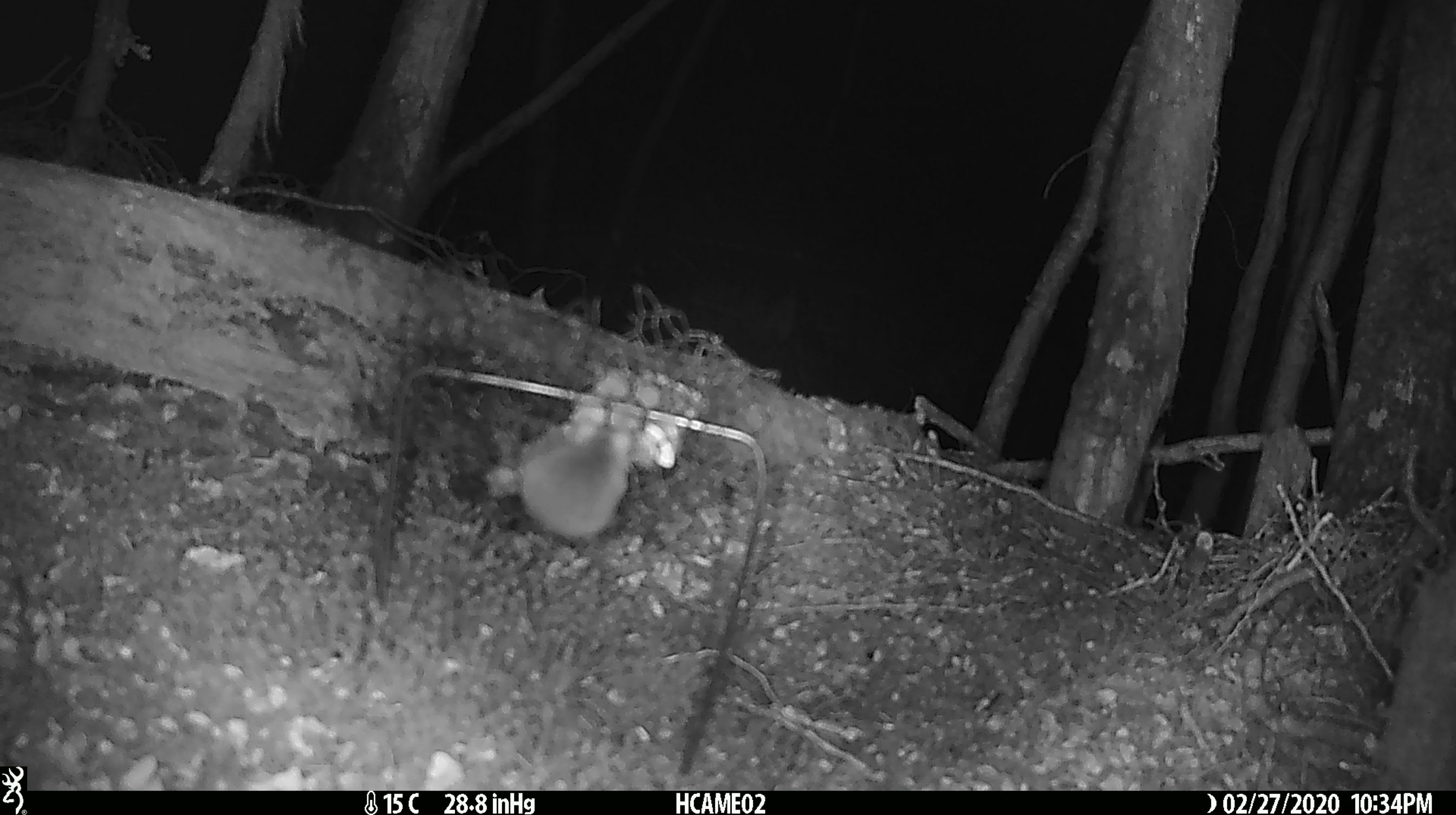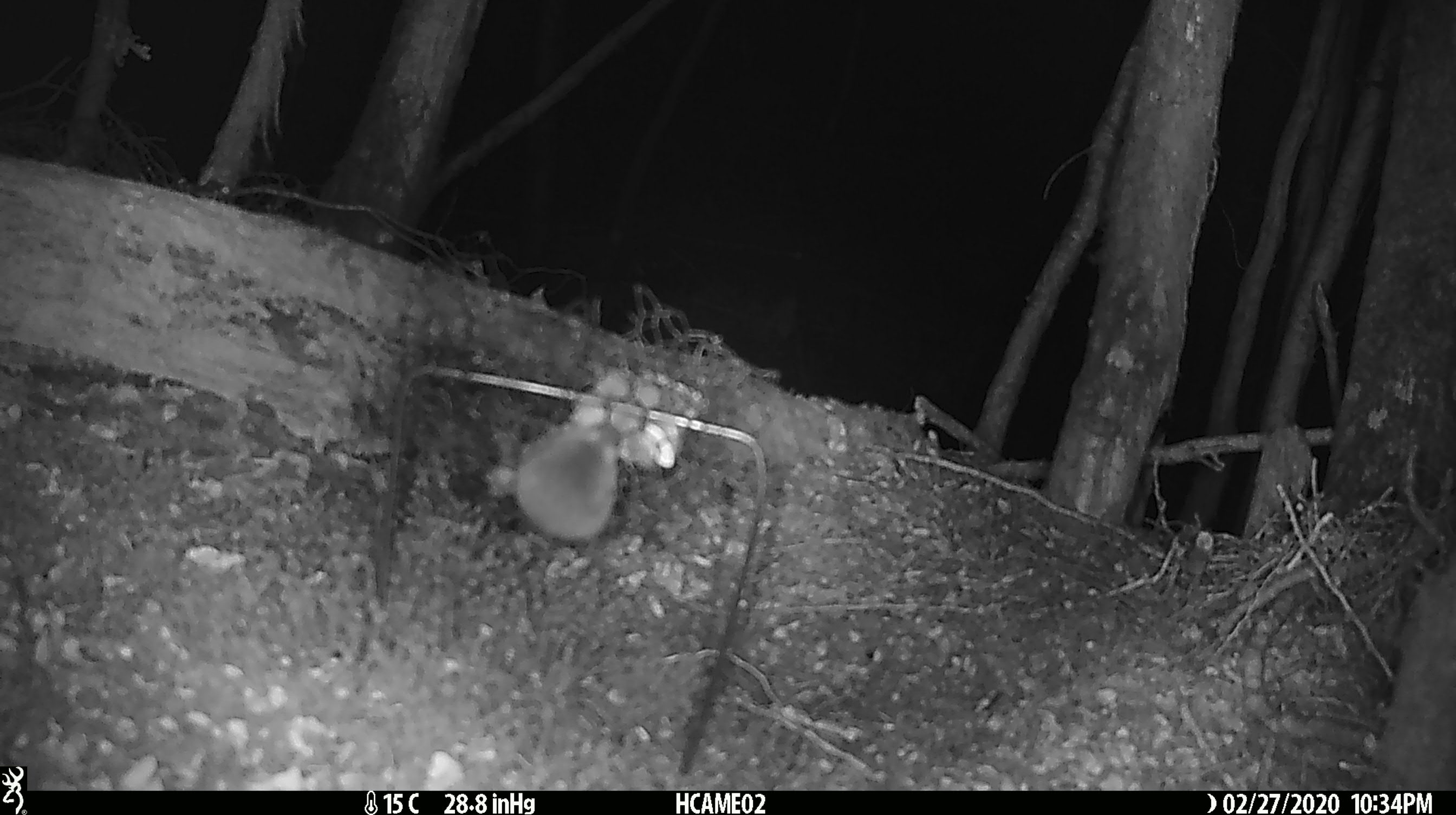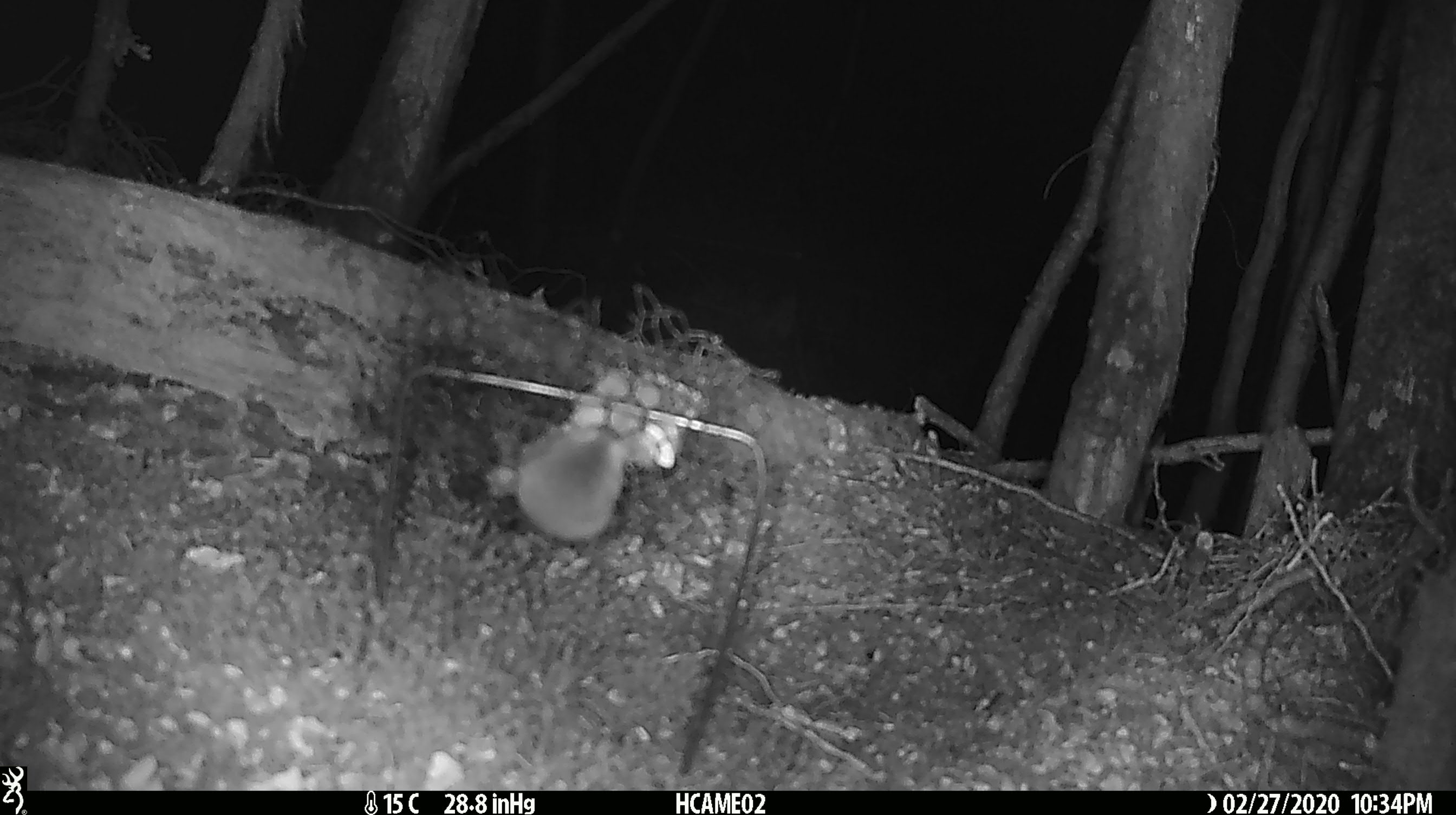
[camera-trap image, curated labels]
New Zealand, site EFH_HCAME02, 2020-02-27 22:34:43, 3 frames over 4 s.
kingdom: Animalia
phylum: Chordata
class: Mammalia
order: Rodentia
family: Muridae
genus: Mus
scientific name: Mus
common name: mouse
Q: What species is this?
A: Mouse (Mus).